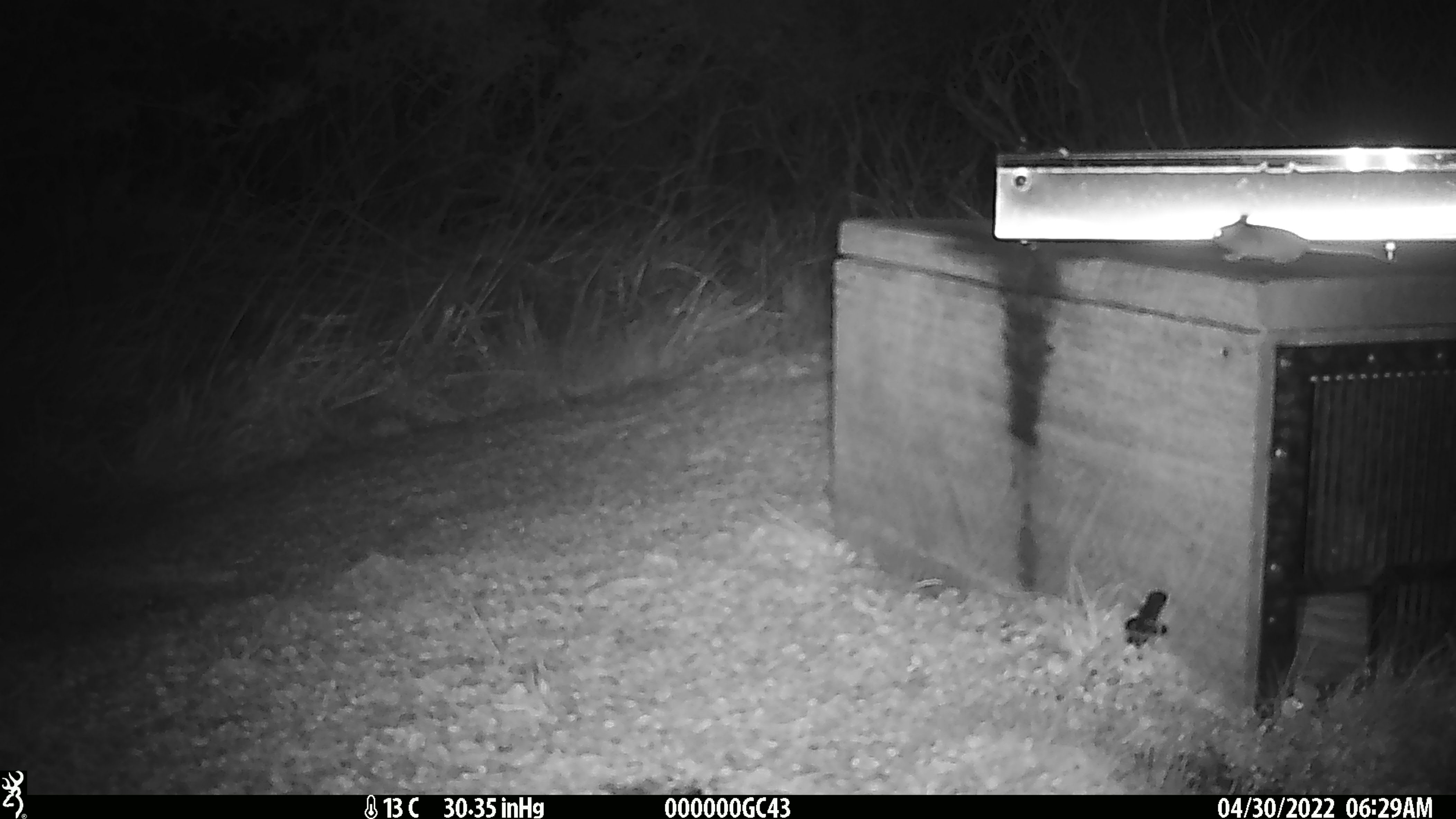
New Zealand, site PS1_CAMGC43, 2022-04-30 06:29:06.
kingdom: Animalia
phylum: Chordata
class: Mammalia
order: Rodentia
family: Muridae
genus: Mus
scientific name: Mus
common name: mouse